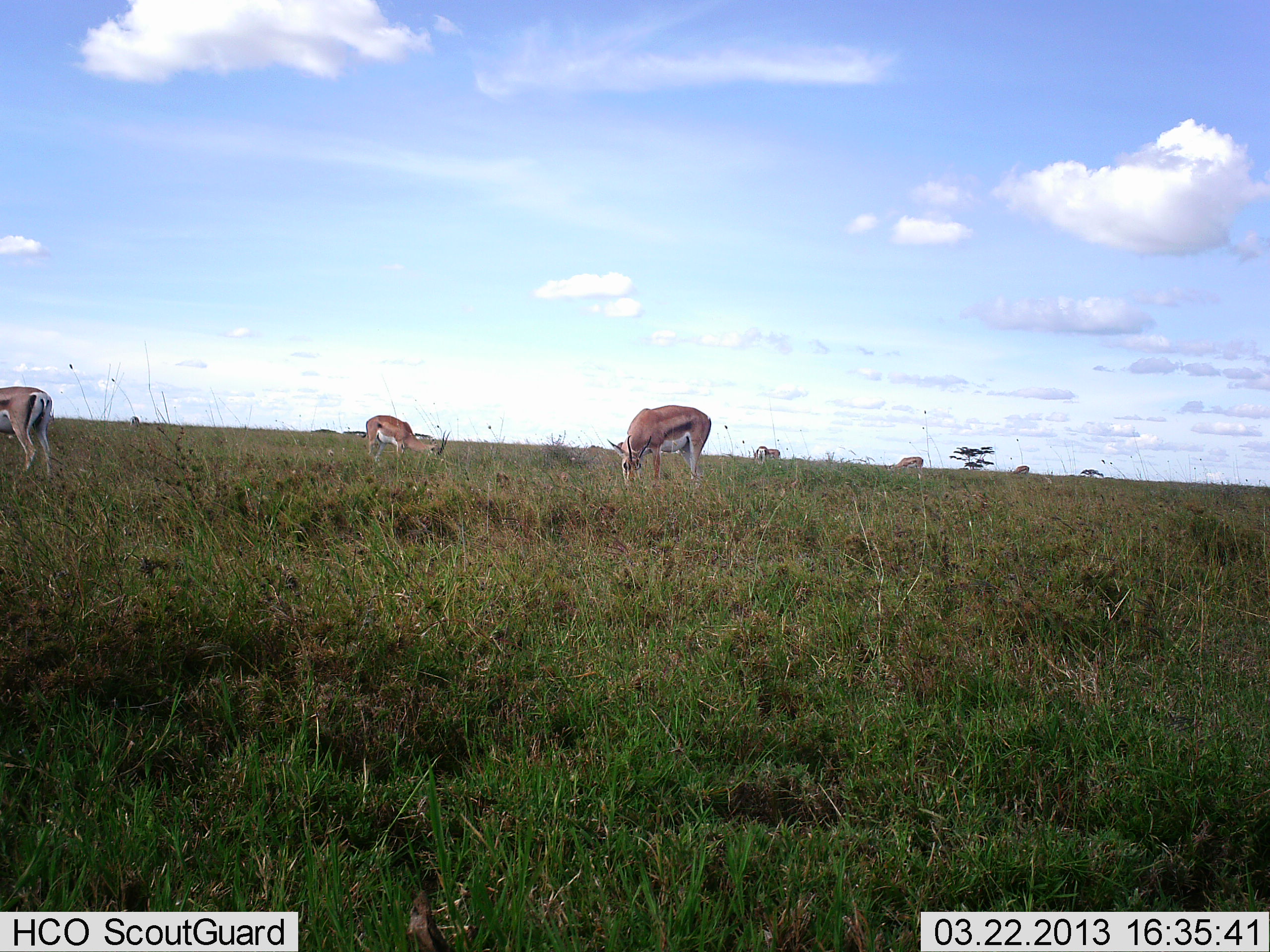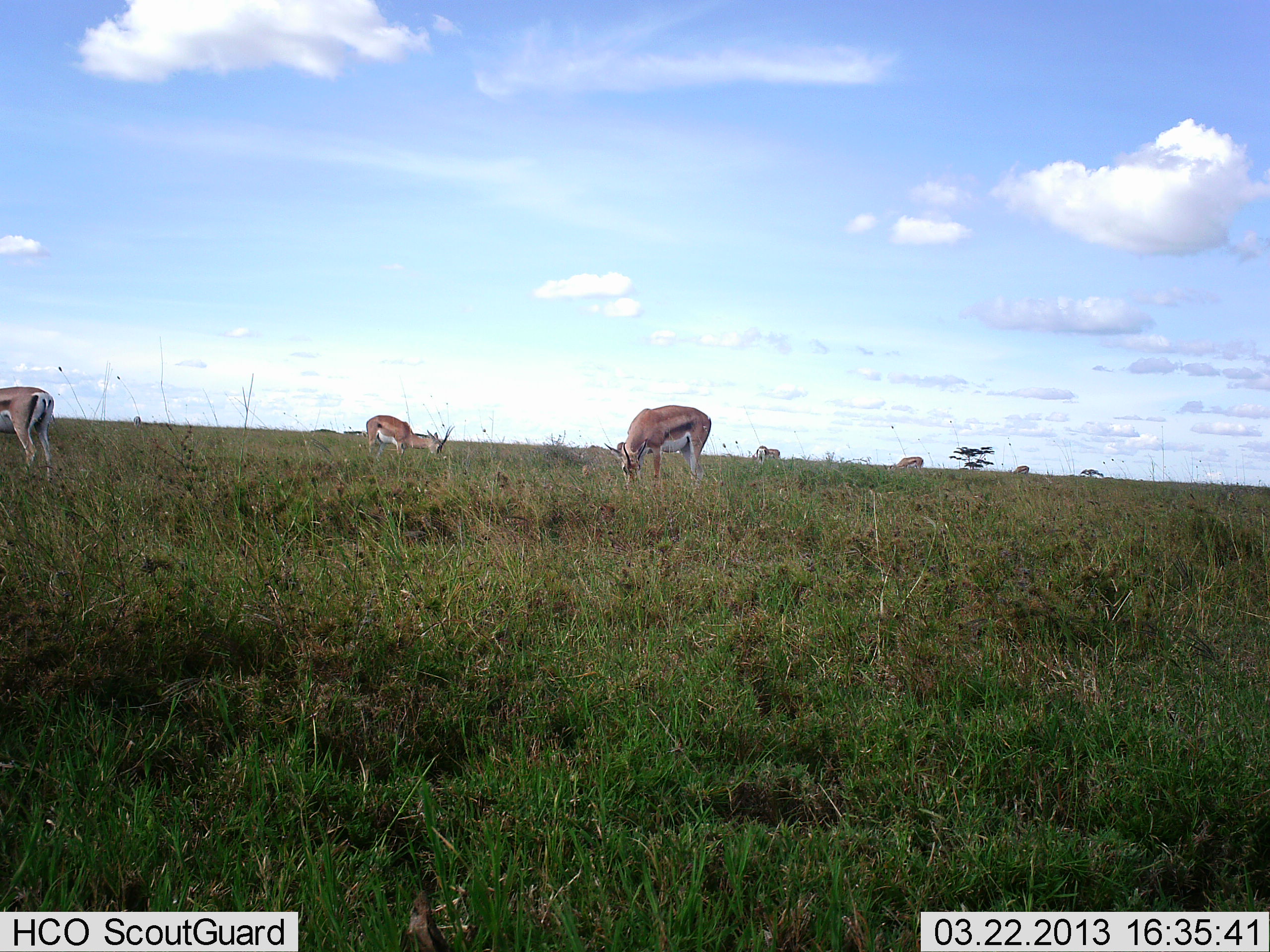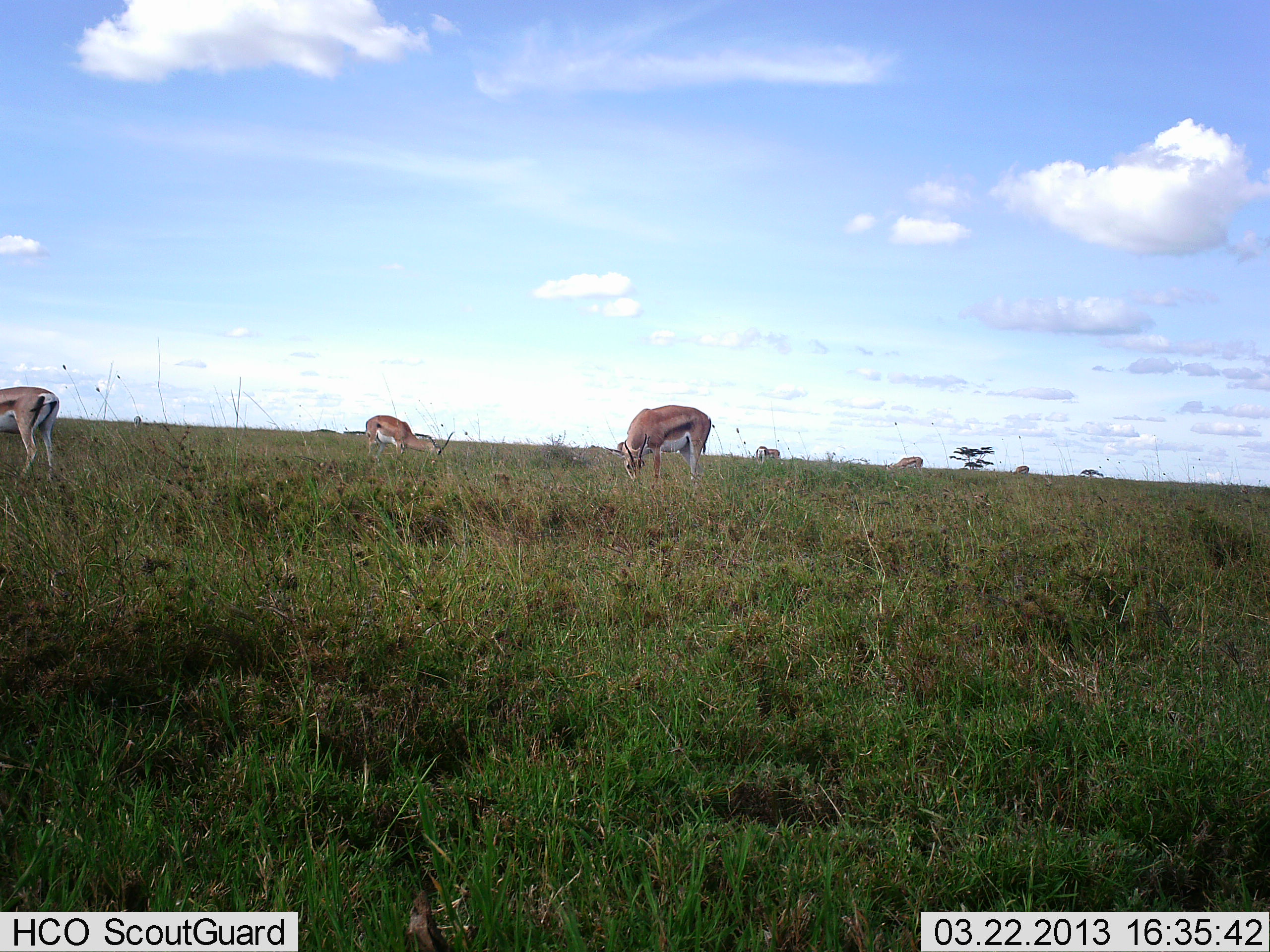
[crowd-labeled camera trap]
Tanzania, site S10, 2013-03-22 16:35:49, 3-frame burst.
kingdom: Animalia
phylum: Chordata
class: Mammalia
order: Artiodactyla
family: Bovidae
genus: Eudorcas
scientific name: Eudorcas thomsonii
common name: thomson's gazelle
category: gazellethomsons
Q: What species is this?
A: Gazellethomsons (thomson's gazelle) (Eudorcas thomsonii).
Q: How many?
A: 6.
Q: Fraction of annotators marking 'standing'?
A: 50%.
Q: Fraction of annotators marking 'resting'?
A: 0%.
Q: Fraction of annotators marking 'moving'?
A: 6%.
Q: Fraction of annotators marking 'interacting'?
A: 0%.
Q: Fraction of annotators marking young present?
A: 0%.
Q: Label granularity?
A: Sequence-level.